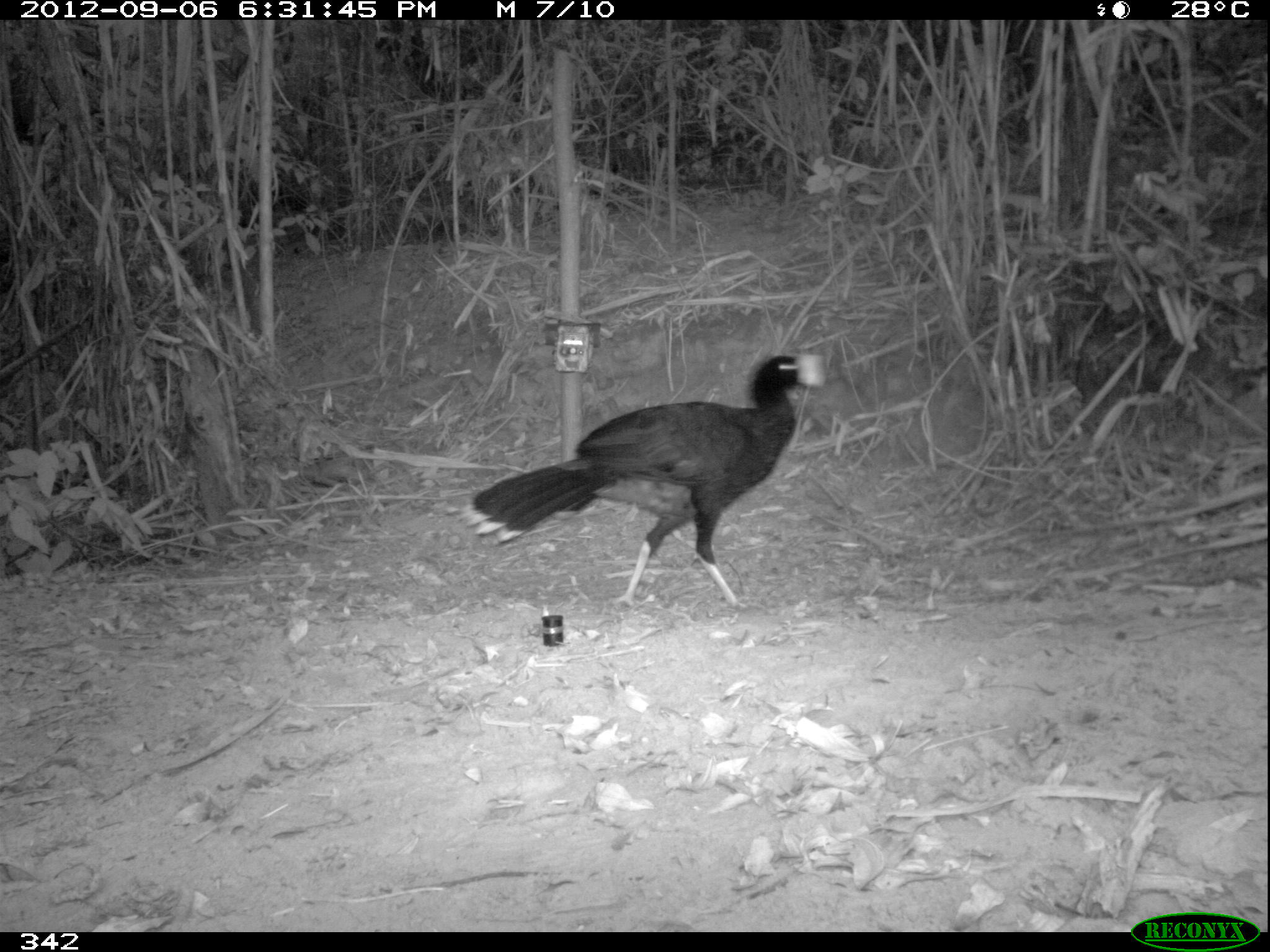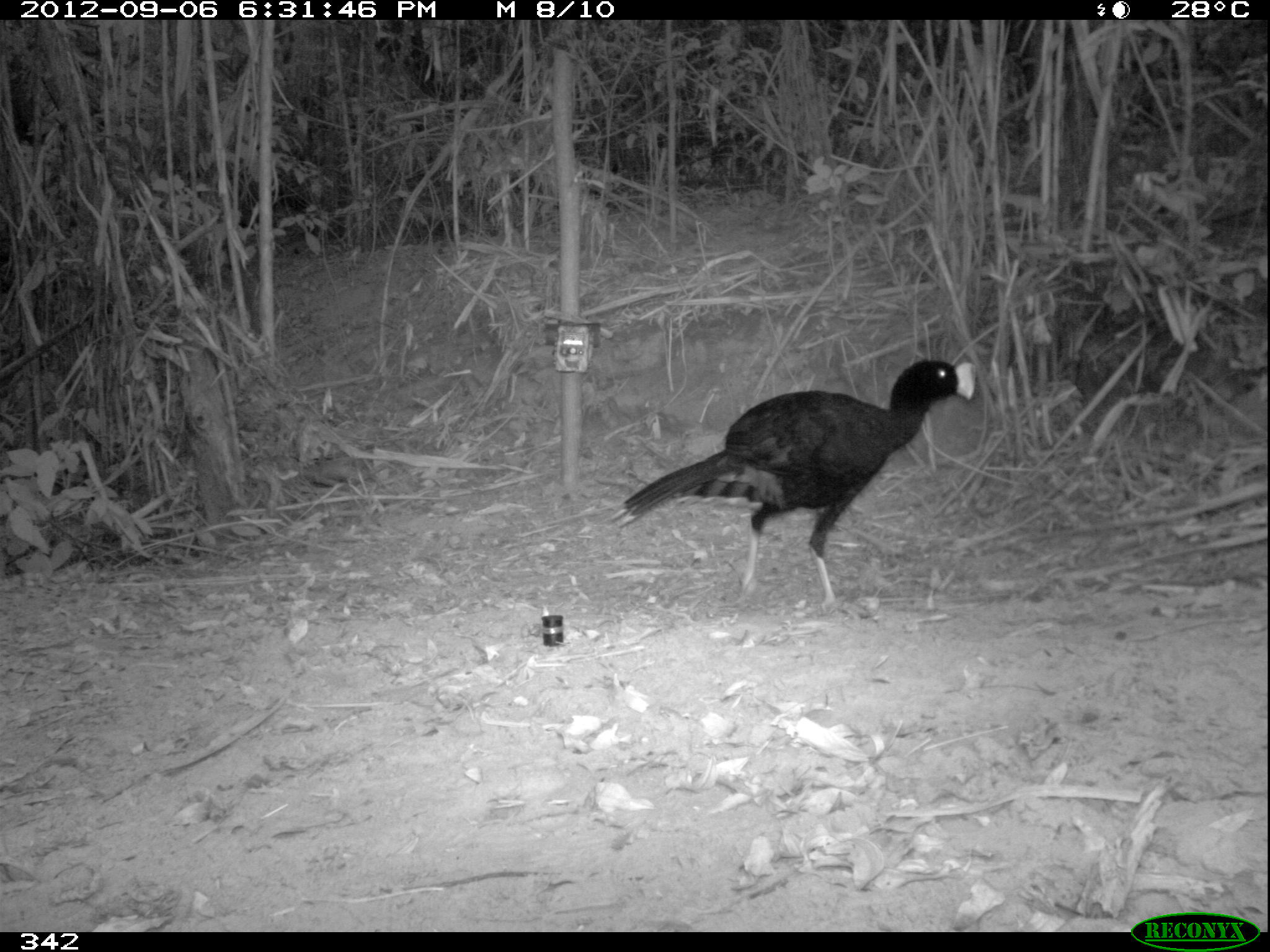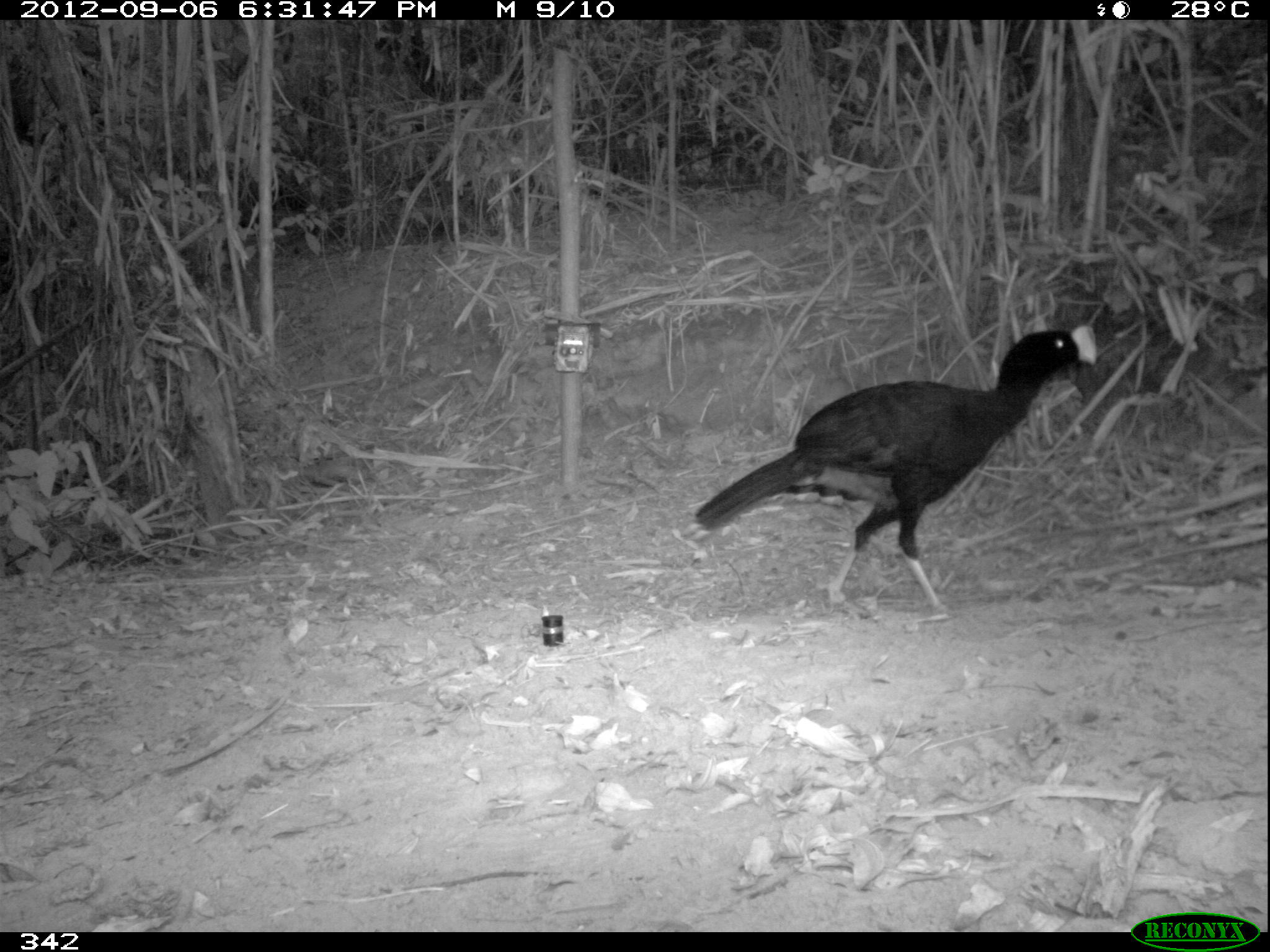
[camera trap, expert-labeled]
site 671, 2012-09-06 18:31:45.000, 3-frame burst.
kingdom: Animalia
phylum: Chordata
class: Aves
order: Galliformes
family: Cracidae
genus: Mitu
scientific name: Mitu tuberosum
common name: razor-billed curassow